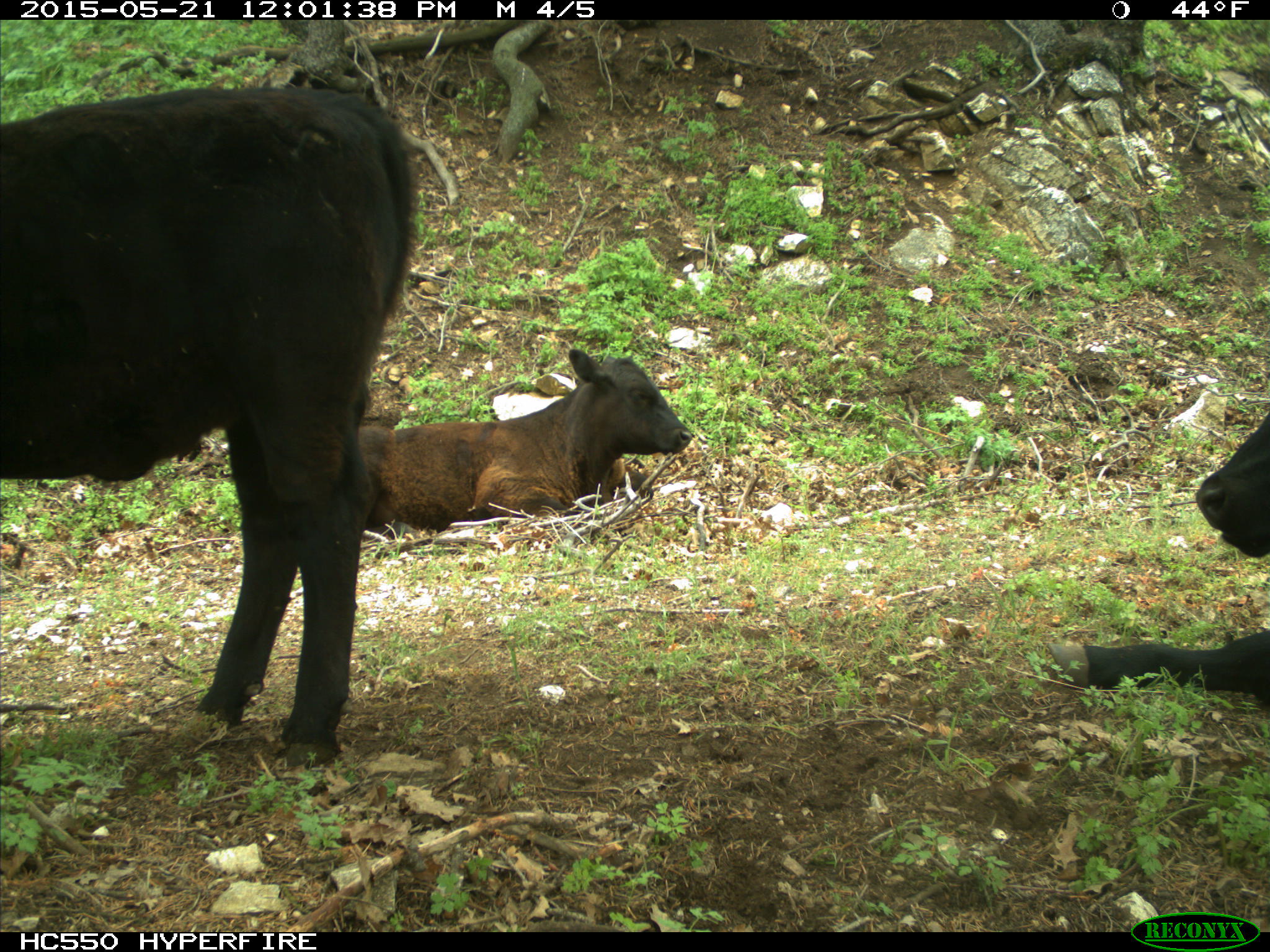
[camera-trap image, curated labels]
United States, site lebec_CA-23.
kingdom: Animalia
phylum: Chordata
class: Mammalia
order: Artiodactyla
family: Bovidae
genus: Bos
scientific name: Bos taurus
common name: domestic cow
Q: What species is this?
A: Bos taurus (domestic cow).